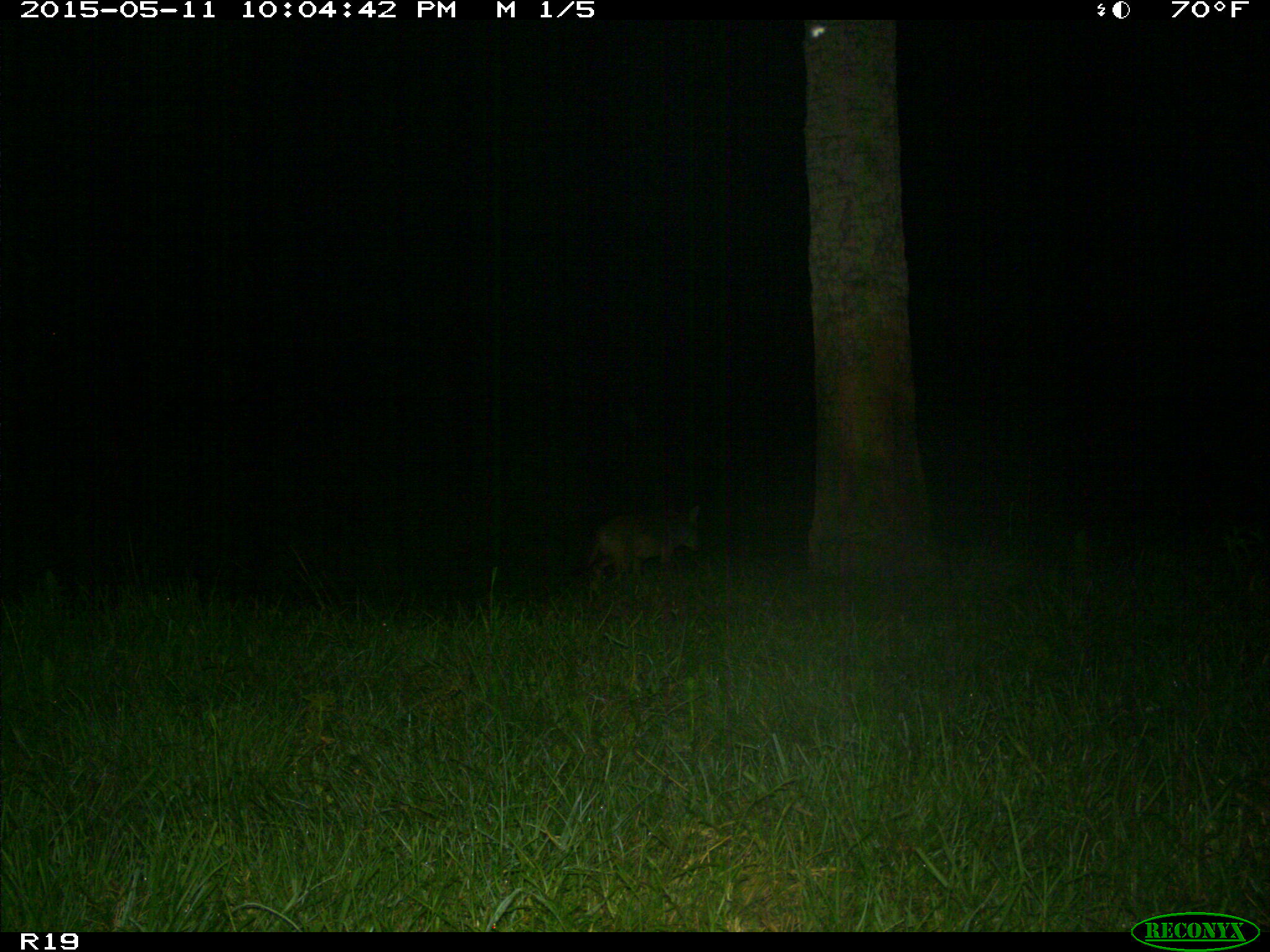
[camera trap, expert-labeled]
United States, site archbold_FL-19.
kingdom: Animalia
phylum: Chordata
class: Mammalia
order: Carnivora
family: Canidae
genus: Canis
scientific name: Canis latrans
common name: coyote